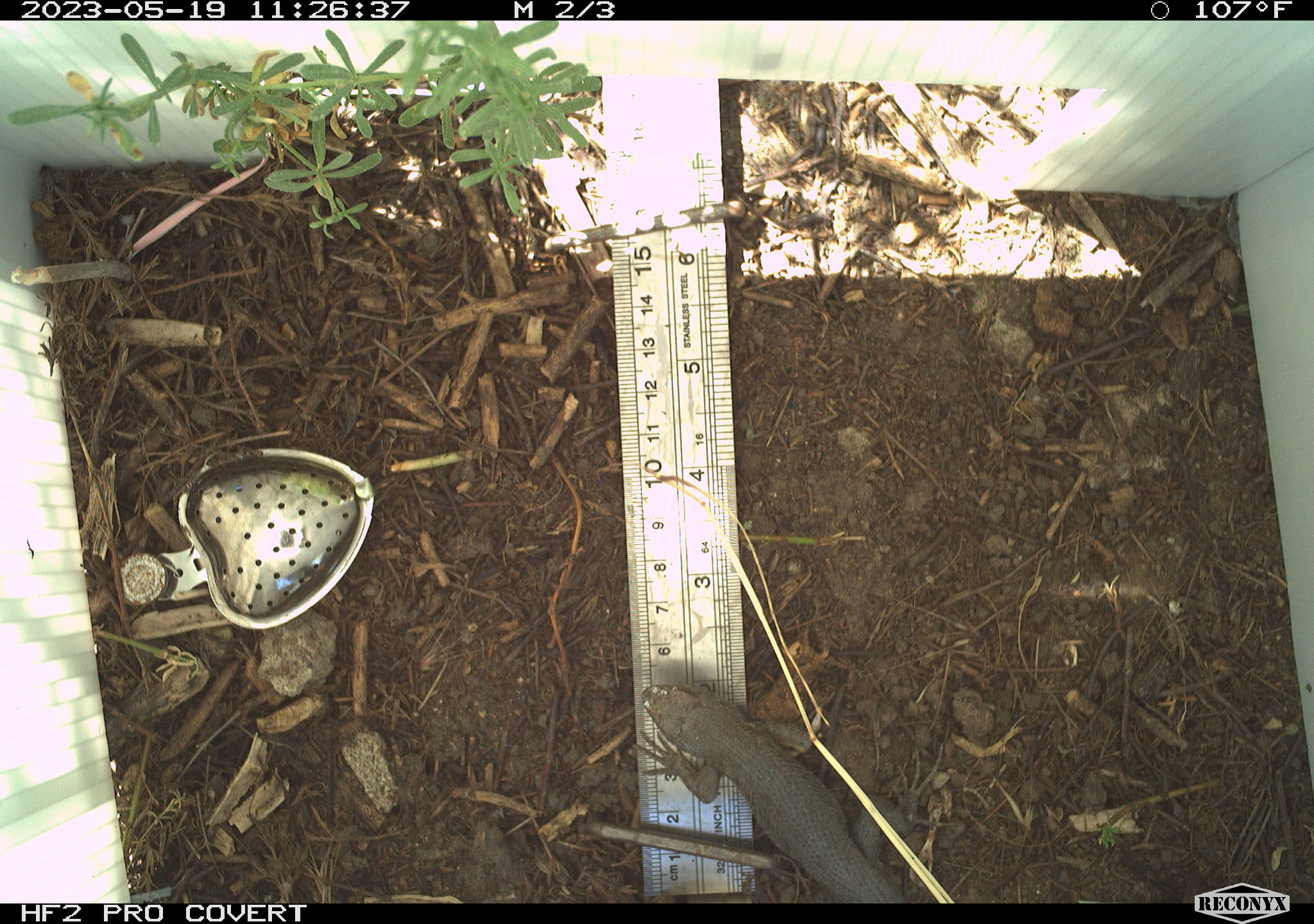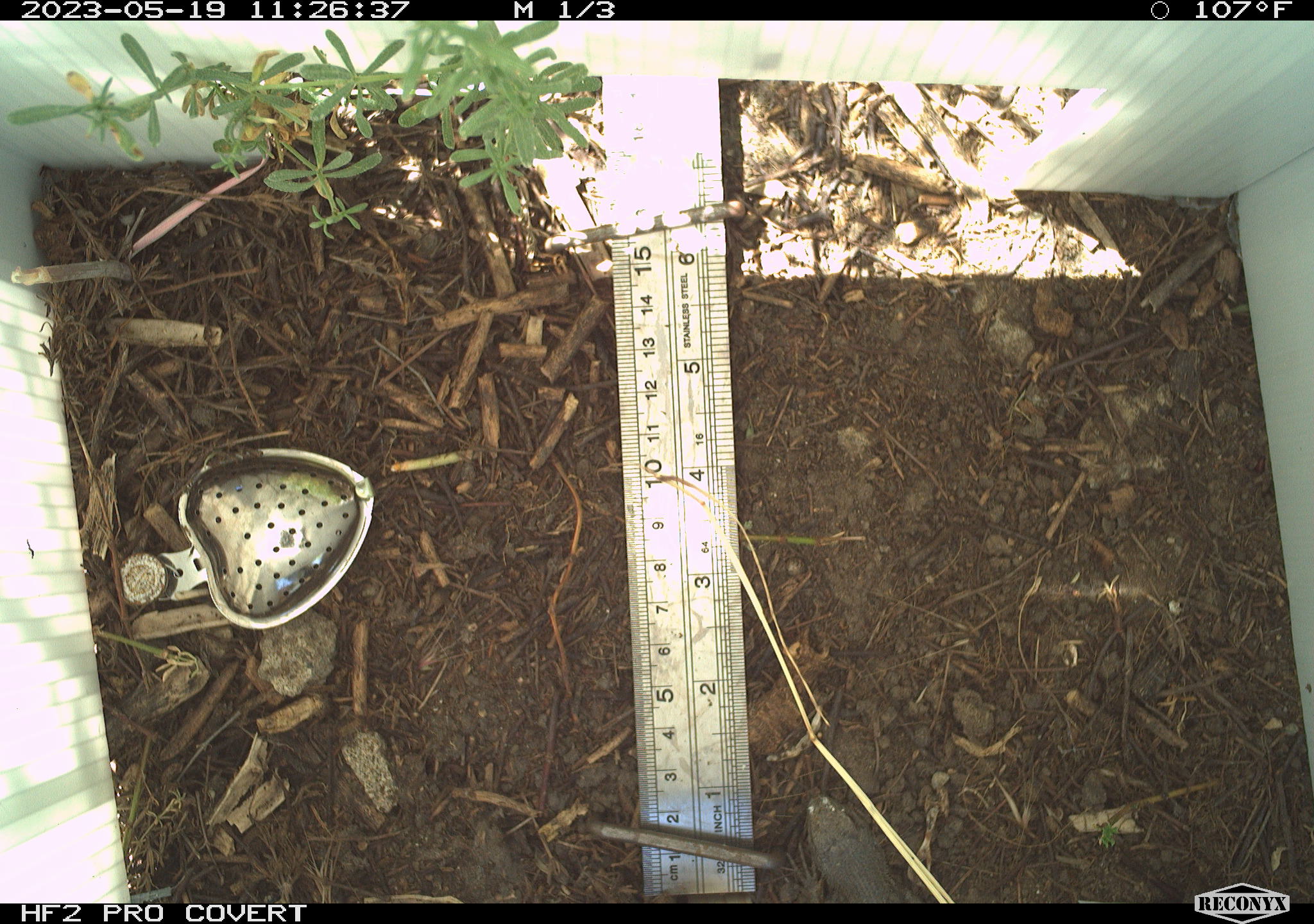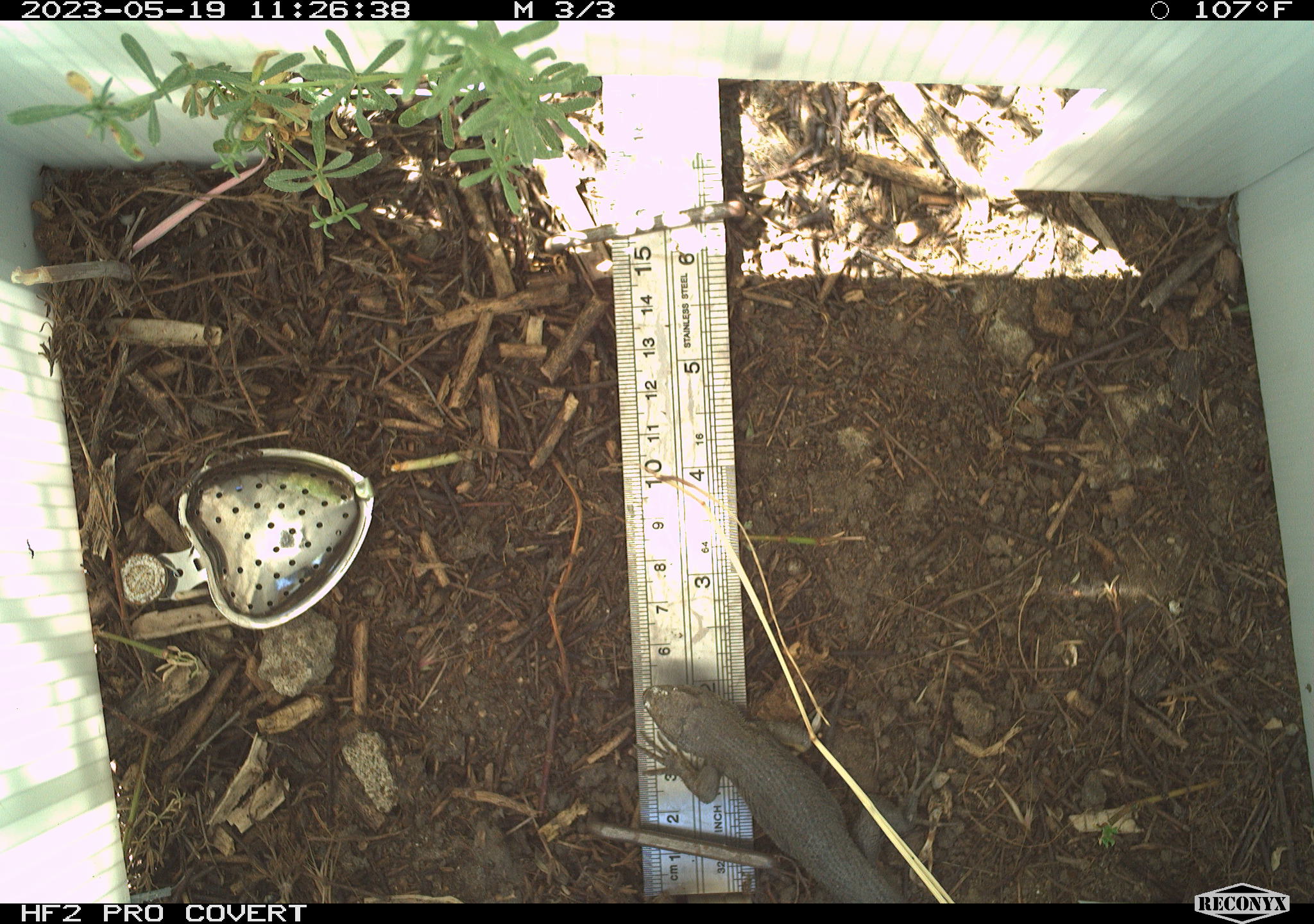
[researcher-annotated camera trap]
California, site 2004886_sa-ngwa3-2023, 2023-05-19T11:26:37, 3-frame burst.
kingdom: Animalia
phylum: Chordata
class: Reptilia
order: Squamata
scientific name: Squamata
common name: lizards and snakes